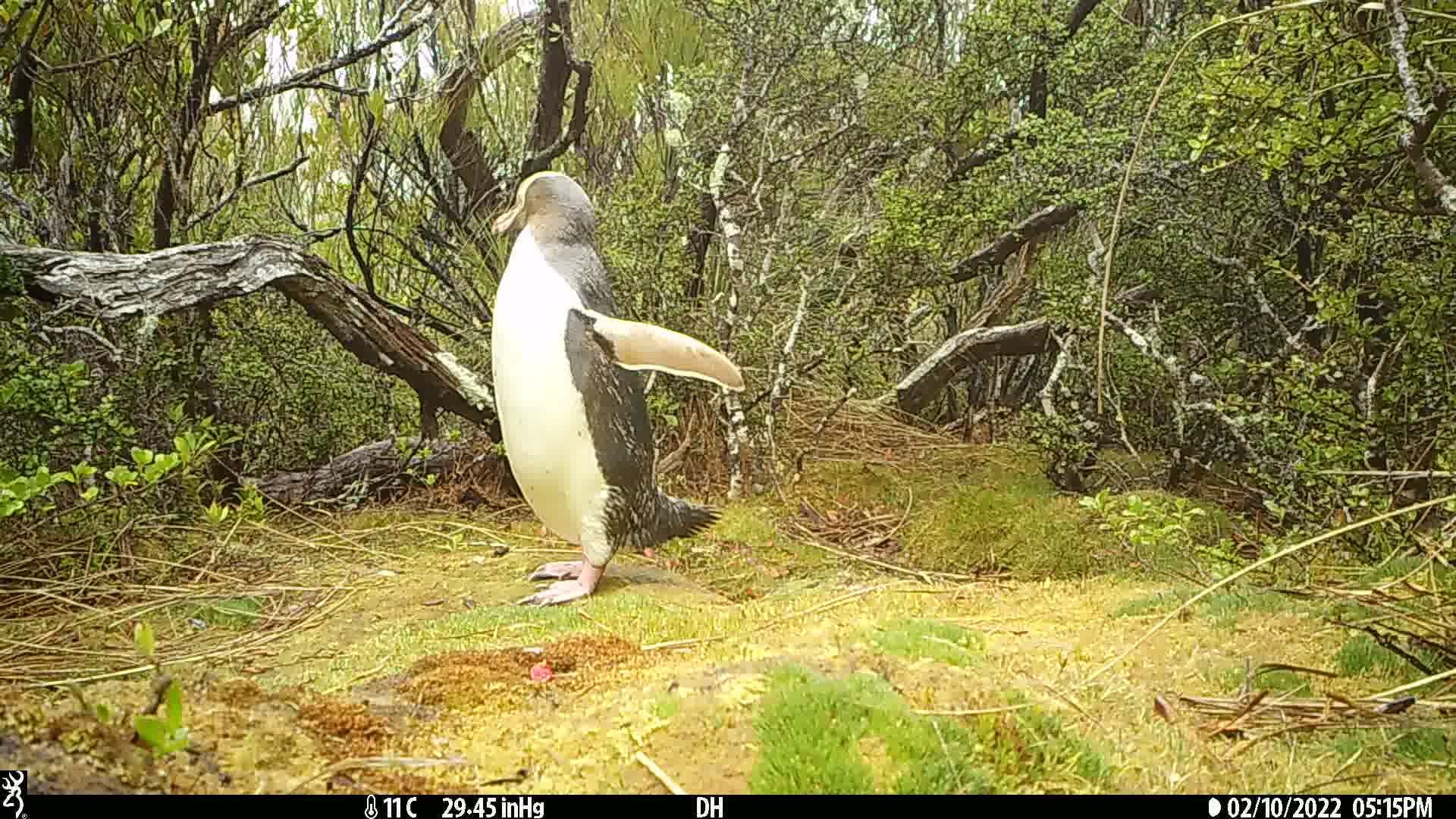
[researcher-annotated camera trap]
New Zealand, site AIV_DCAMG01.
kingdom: Animalia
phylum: Chordata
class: Aves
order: Sphenisciformes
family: Spheniscidae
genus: Megadyptes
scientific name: Megadyptes antipodes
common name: yellow-eyed penguin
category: yellow eyed penguin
Yellow eyed penguin (yellow-eyed penguin) (Megadyptes antipodes).